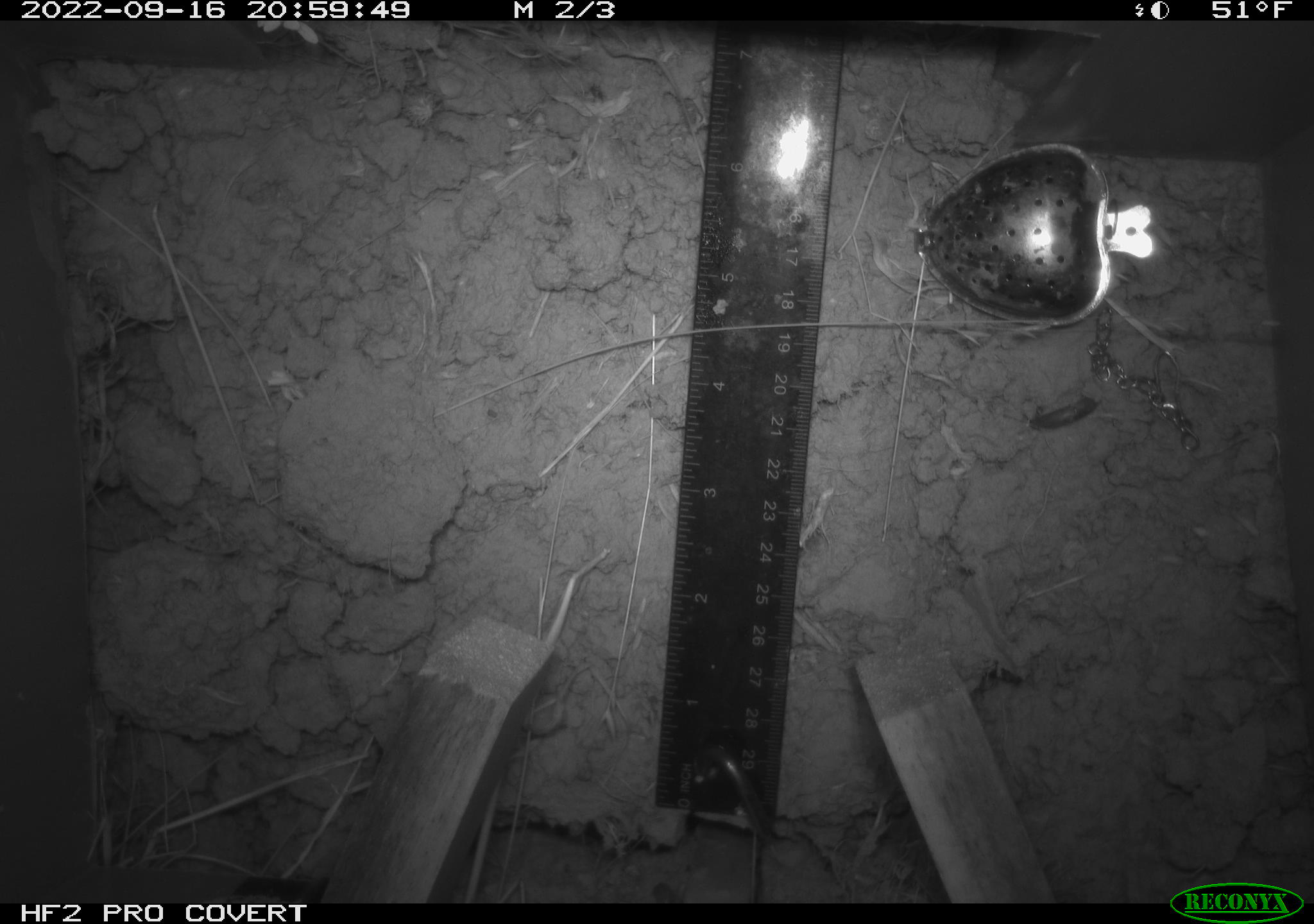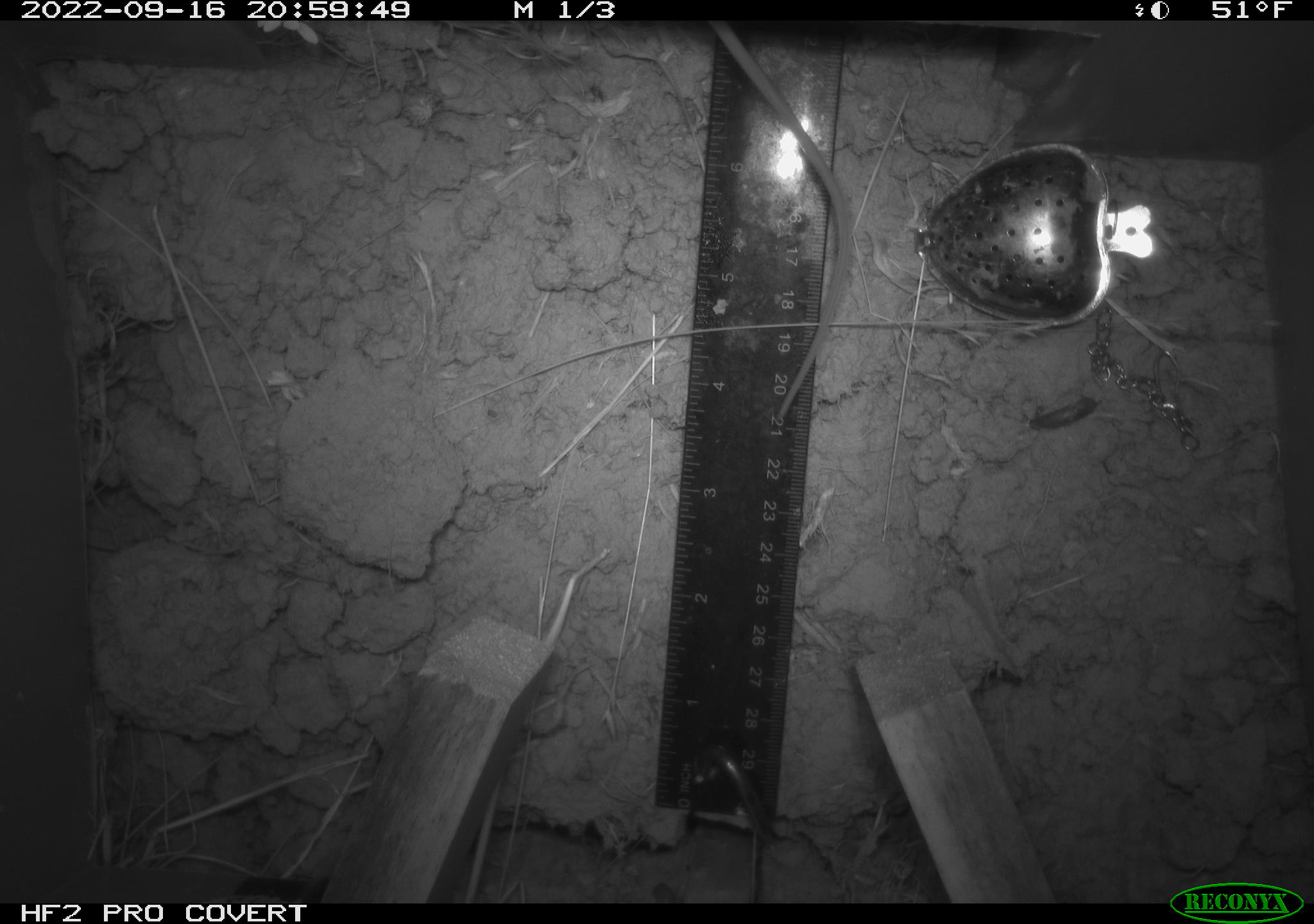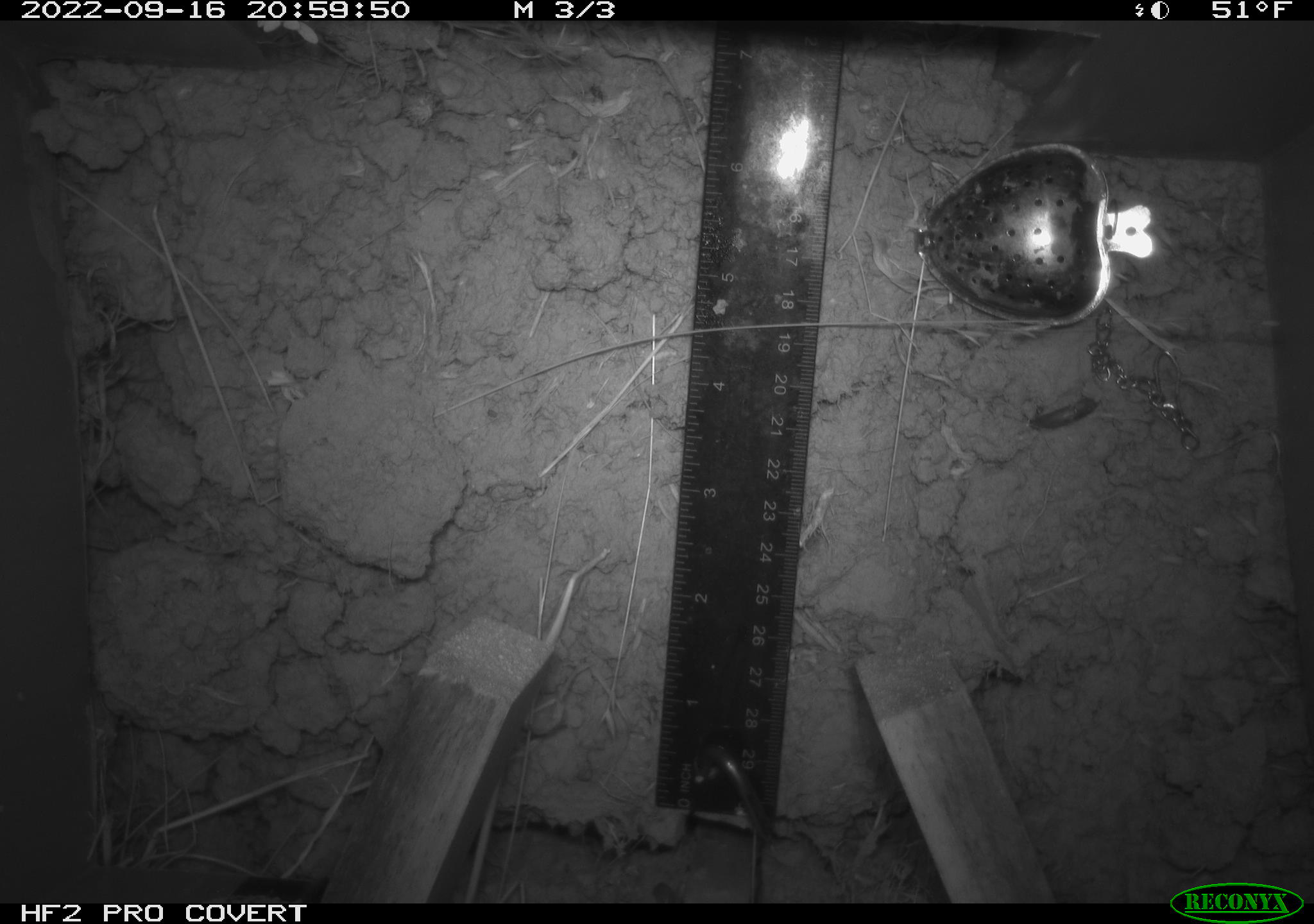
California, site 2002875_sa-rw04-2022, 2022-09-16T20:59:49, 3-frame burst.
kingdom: Animalia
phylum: Chordata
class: Mammalia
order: Rodentia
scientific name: Rodentia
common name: mouse species